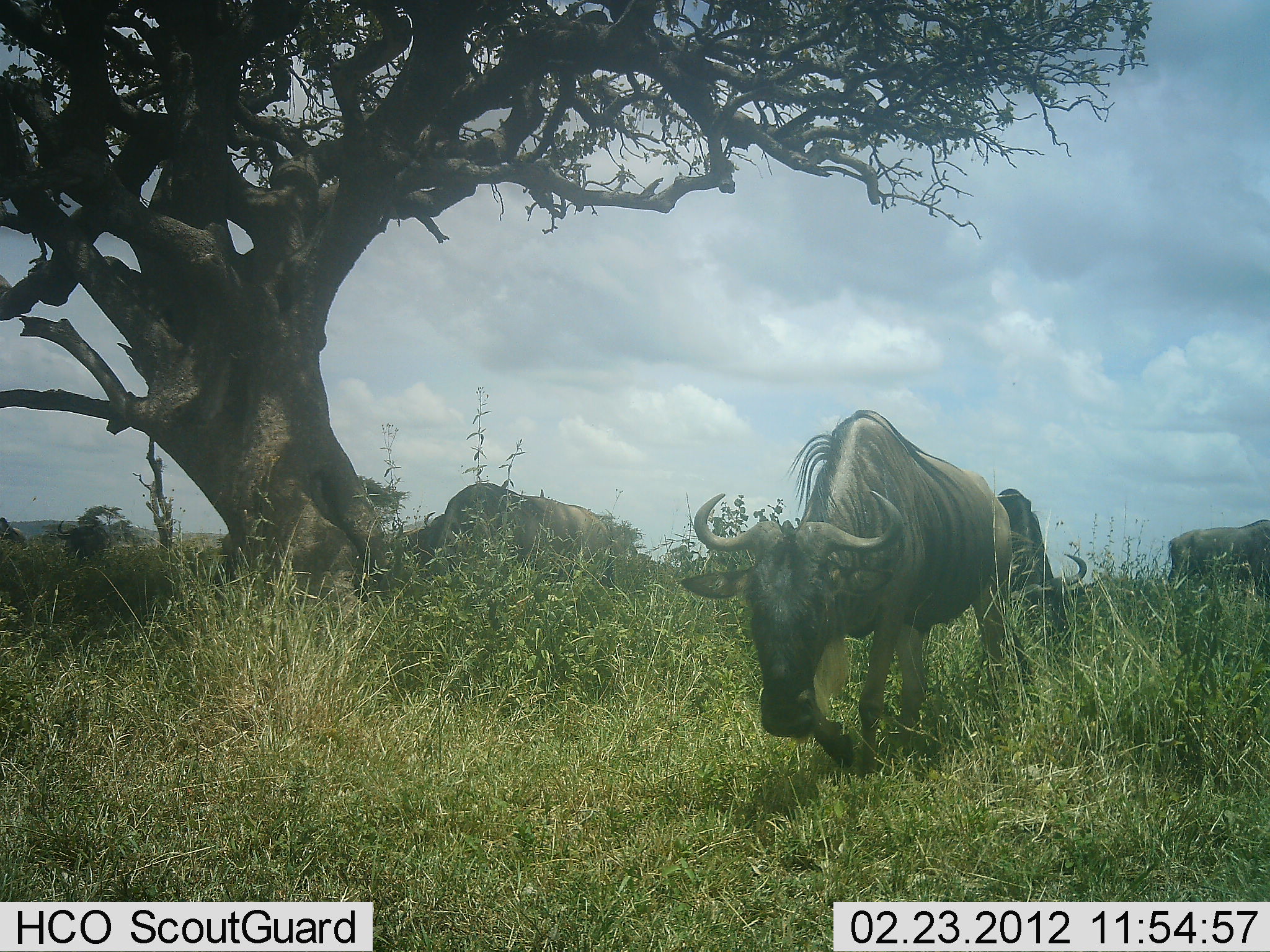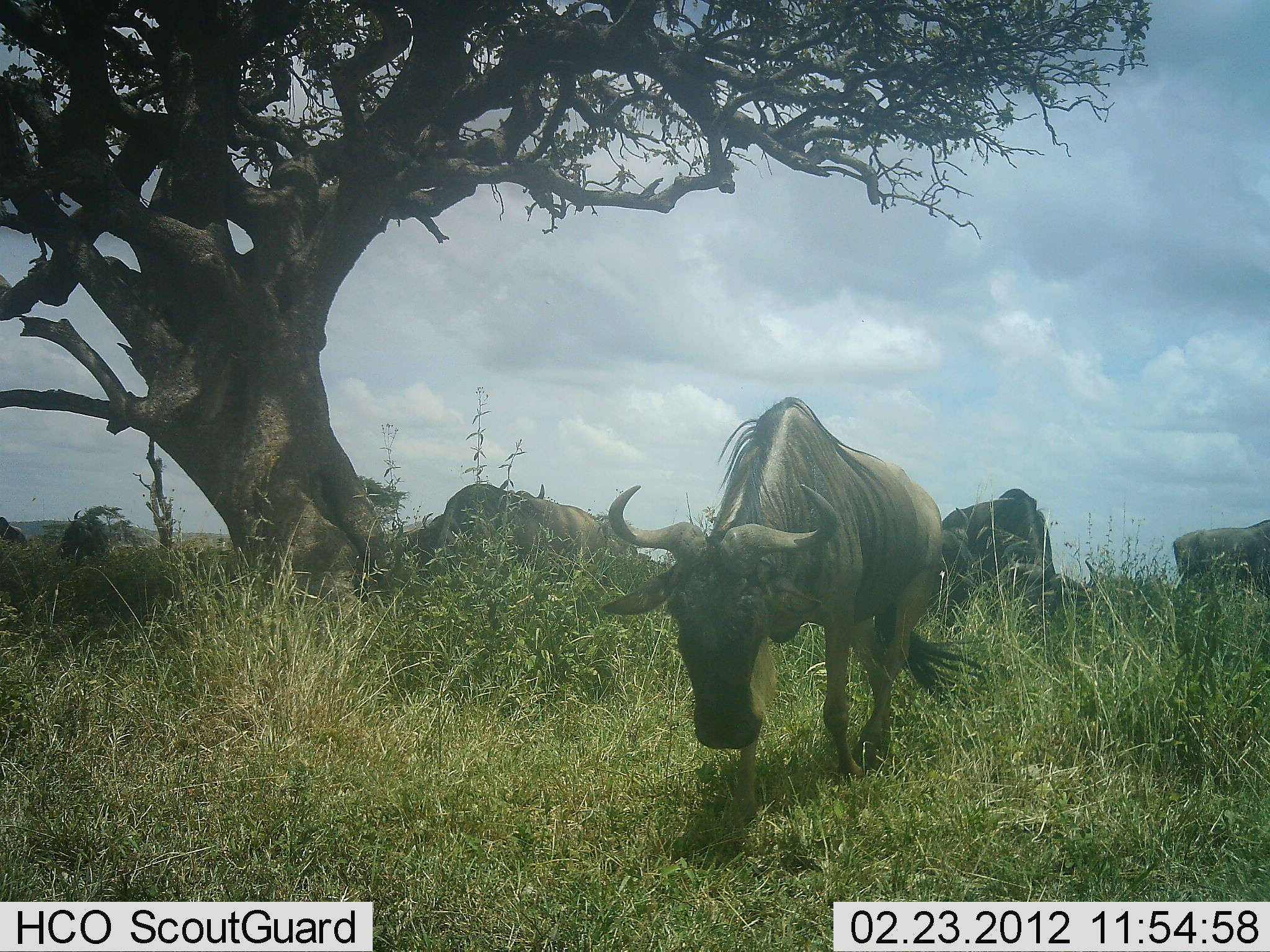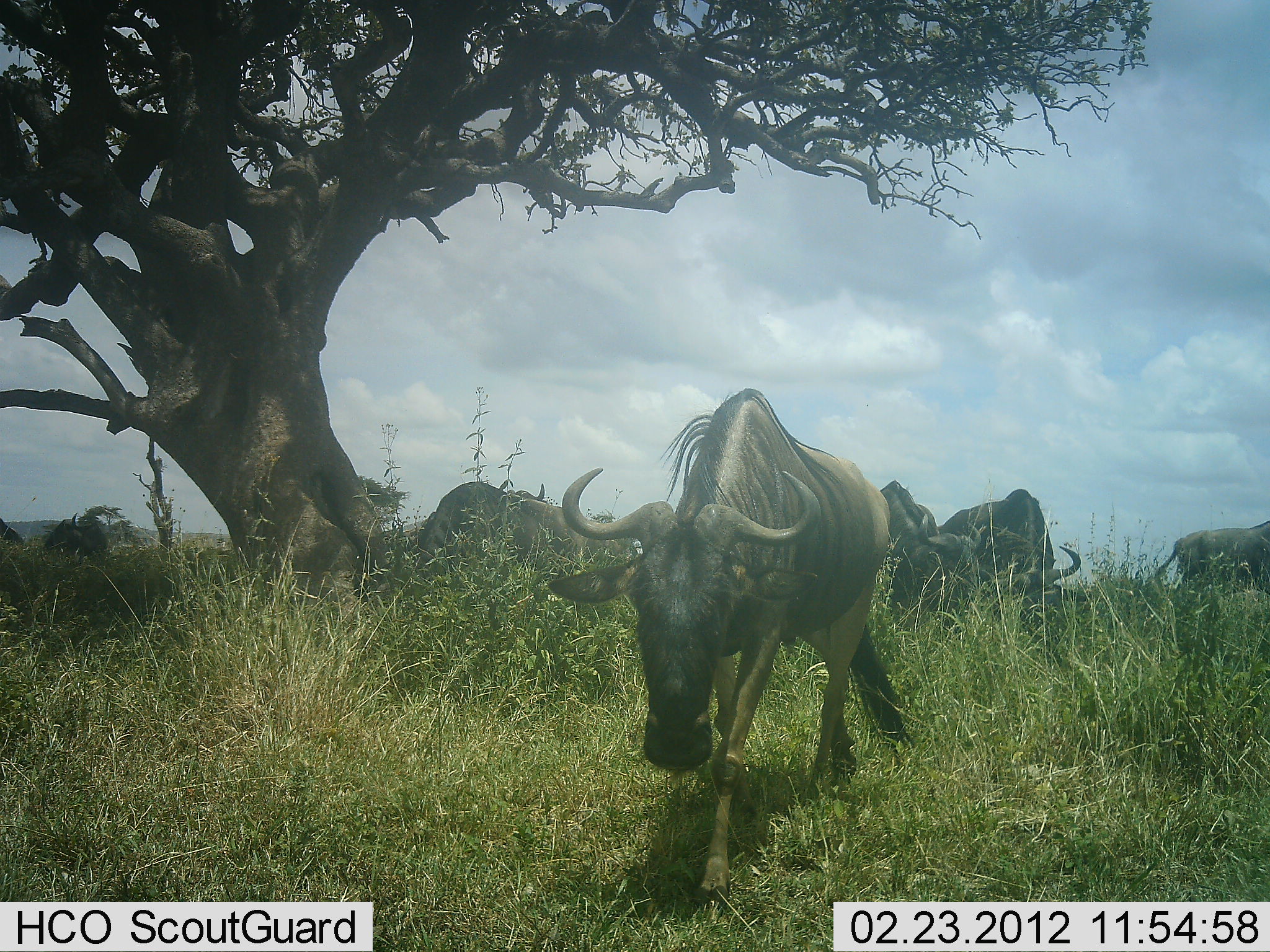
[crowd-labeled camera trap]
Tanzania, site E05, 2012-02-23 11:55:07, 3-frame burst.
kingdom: Animalia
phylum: Chordata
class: Mammalia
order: Artiodactyla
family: Bovidae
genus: Connochaetes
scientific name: Connochaetes taurinus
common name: blue wildebeest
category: wildebeest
Wildebeest (blue wildebeest) (Connochaetes taurinus), count 7. Behavior (volunteer vote fractions): standing 31%, resting 24%, moving 83%, interacting 7%. Young present (vote fraction): 0%. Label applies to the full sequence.